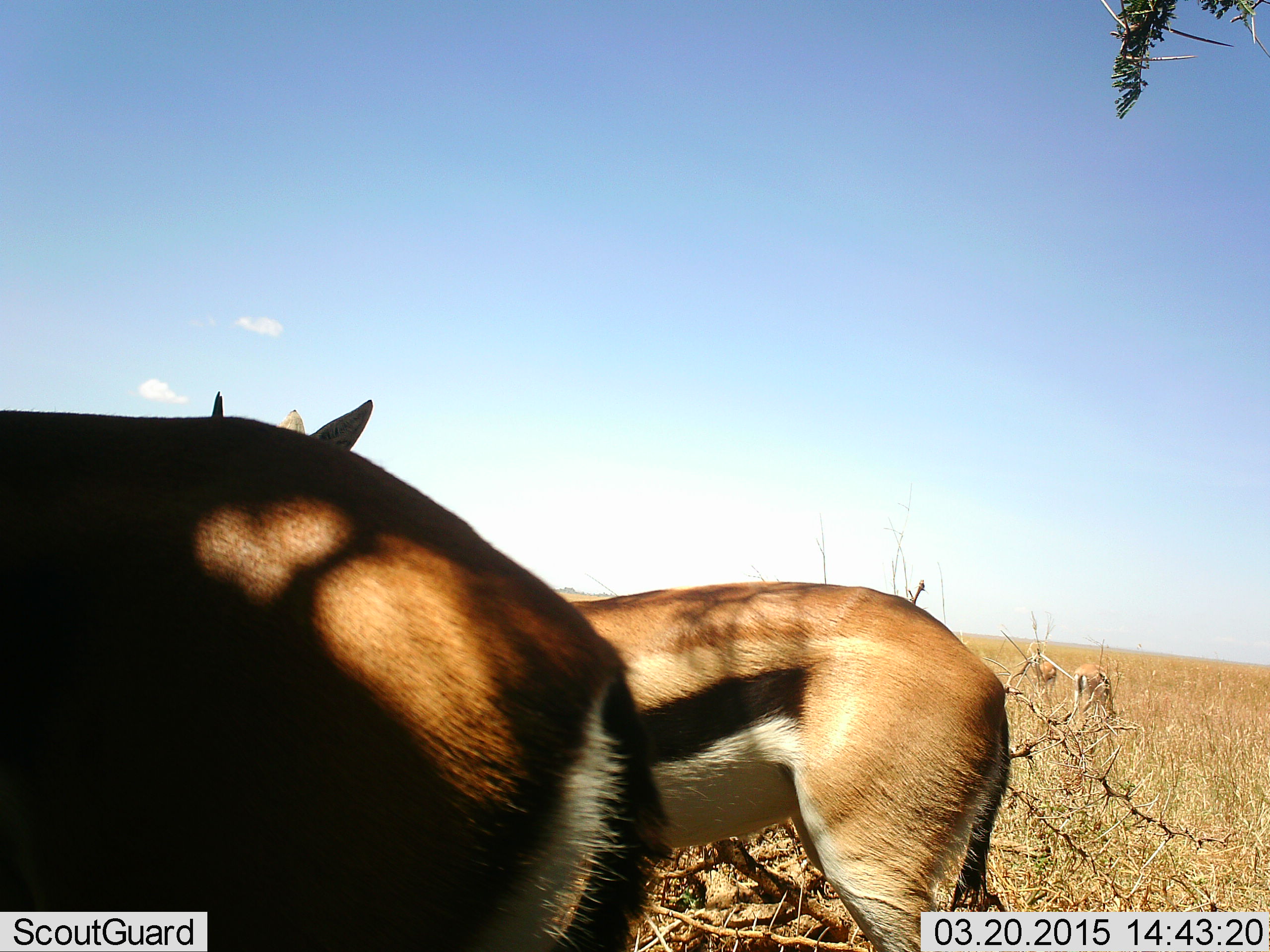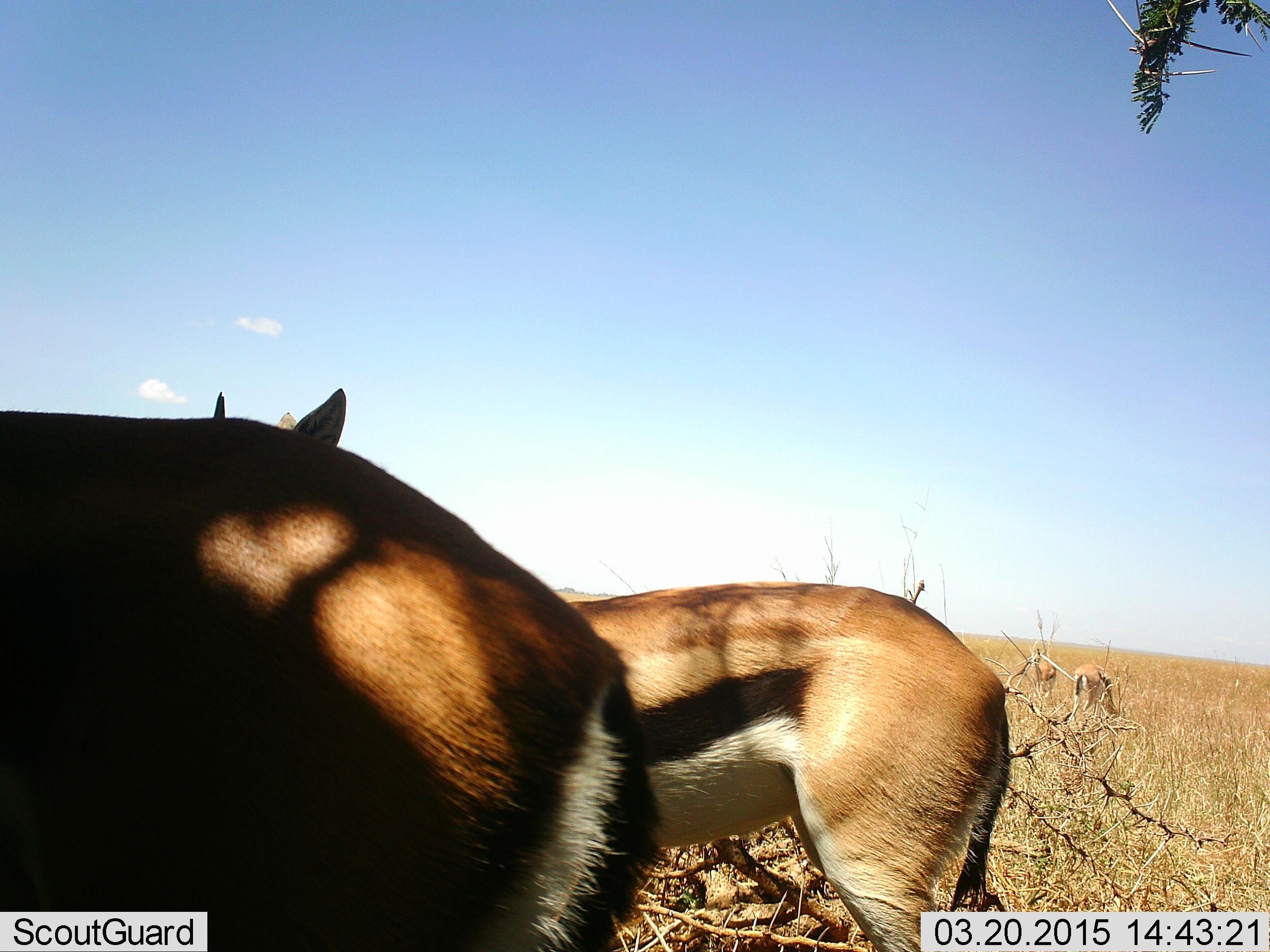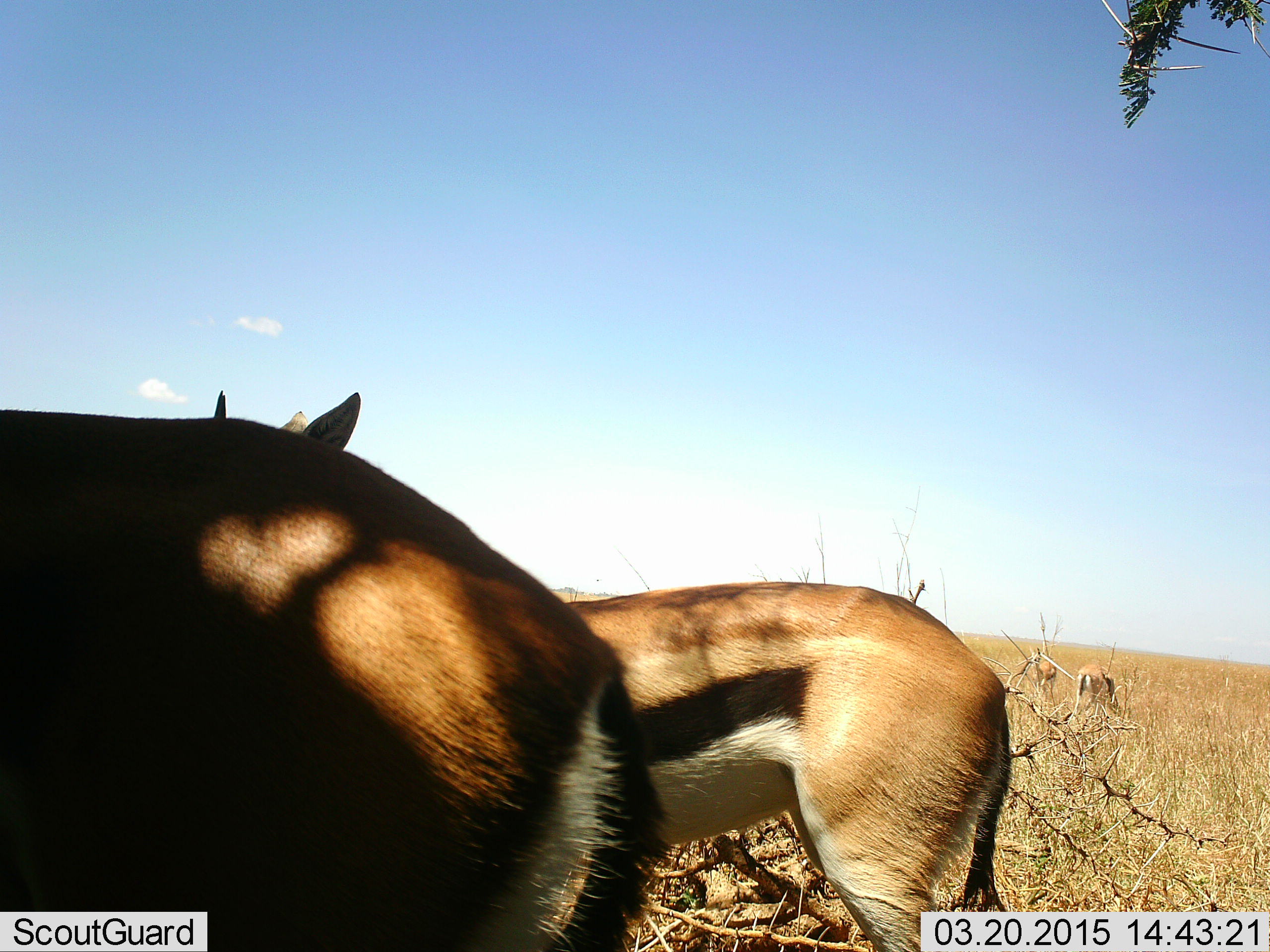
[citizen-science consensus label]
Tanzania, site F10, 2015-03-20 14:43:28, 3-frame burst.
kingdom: Animalia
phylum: Chordata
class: Mammalia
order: Artiodactyla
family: Bovidae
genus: Eudorcas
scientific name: Eudorcas thomsonii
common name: thomson's gazelle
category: gazellethomsons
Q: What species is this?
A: Gazellethomsons (thomson's gazelle) (Eudorcas thomsonii).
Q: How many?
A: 2.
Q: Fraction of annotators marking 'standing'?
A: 80%.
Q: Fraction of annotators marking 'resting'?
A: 0%.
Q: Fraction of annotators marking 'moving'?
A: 10%.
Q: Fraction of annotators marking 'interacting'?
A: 0%.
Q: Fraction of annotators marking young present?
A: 0%.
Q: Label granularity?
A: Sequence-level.